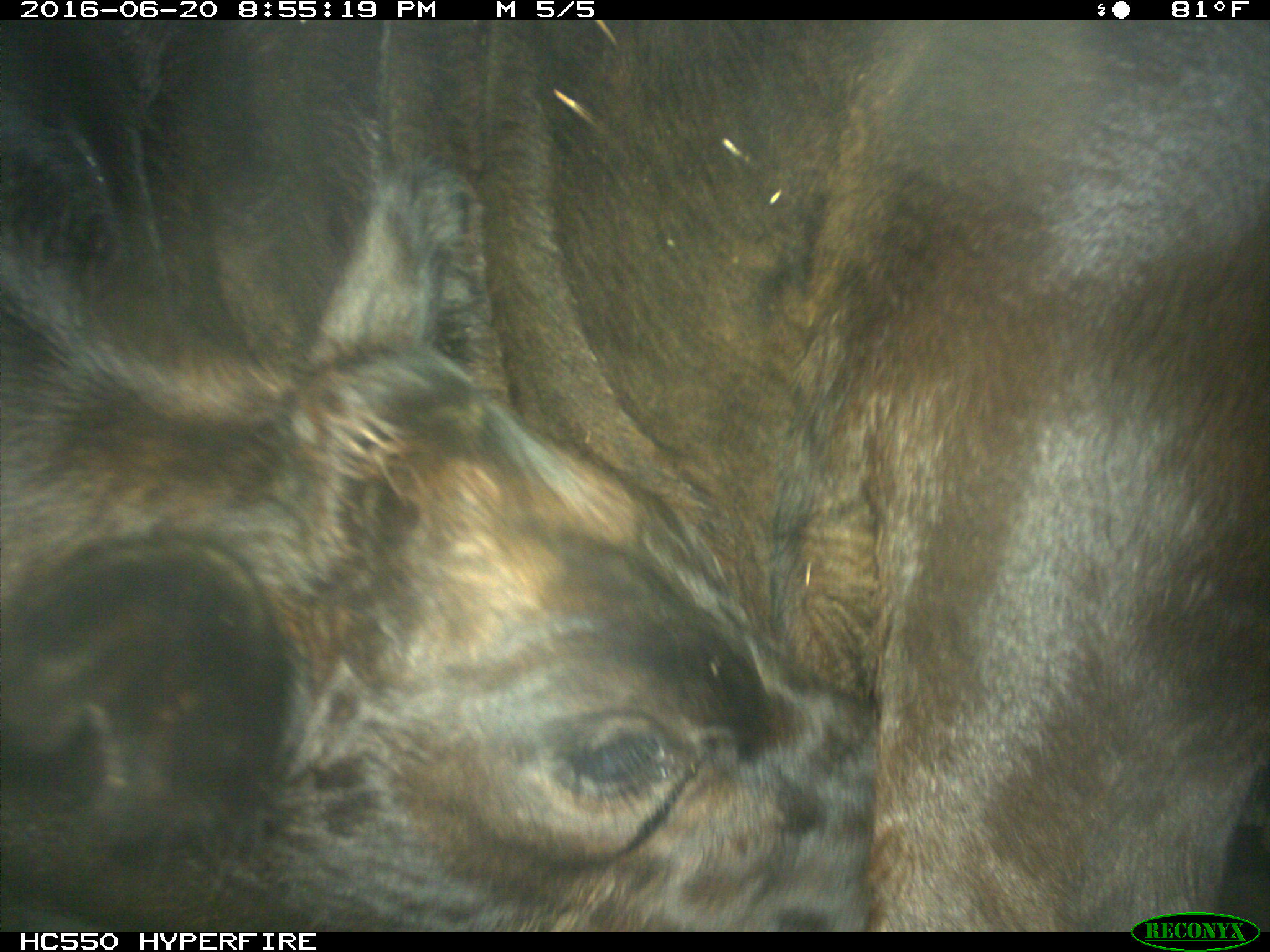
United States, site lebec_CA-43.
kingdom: Animalia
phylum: Chordata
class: Mammalia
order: Artiodactyla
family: Bovidae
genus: Bos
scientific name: Bos taurus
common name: domestic cow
Bos taurus (domestic cow).